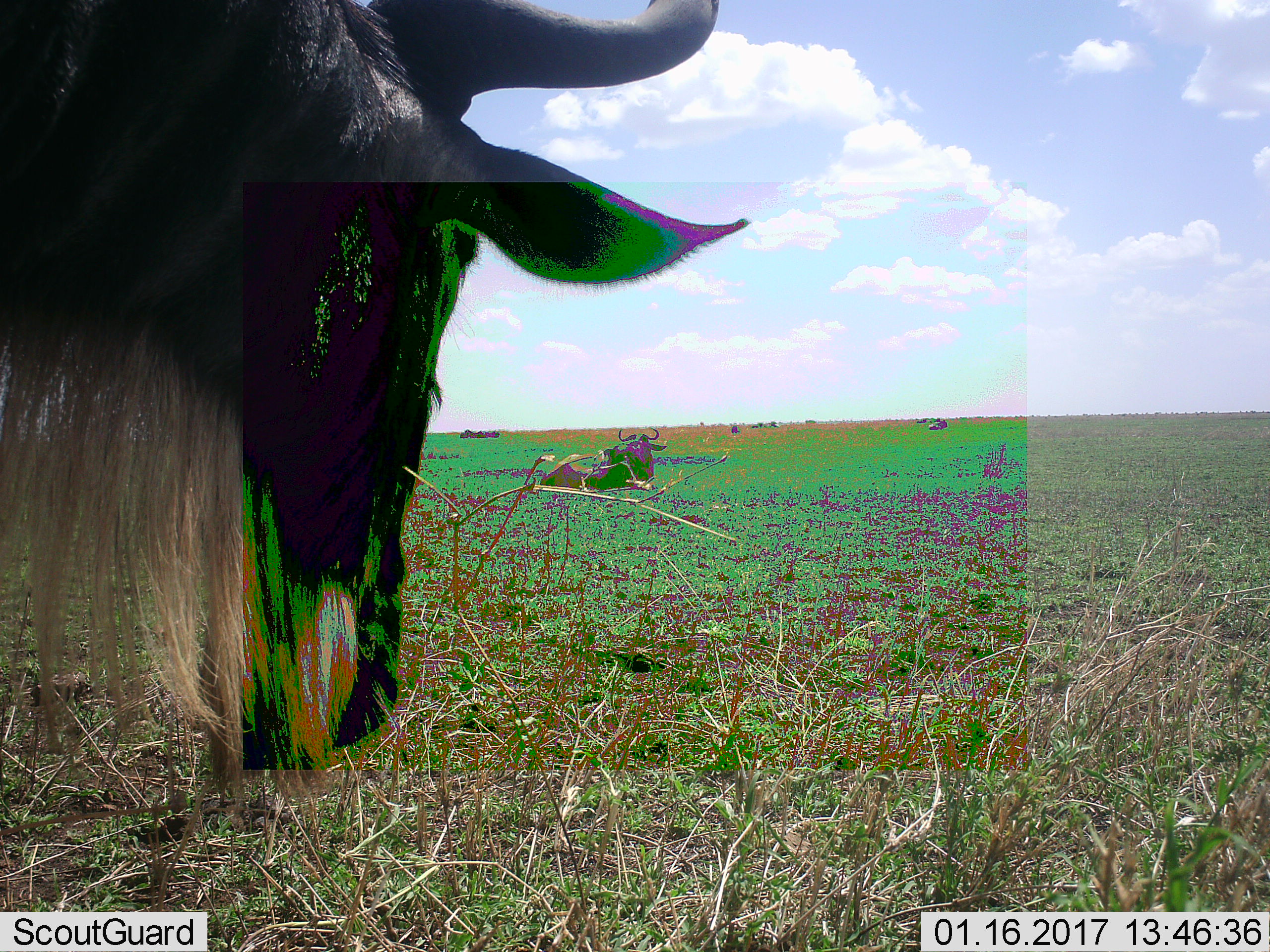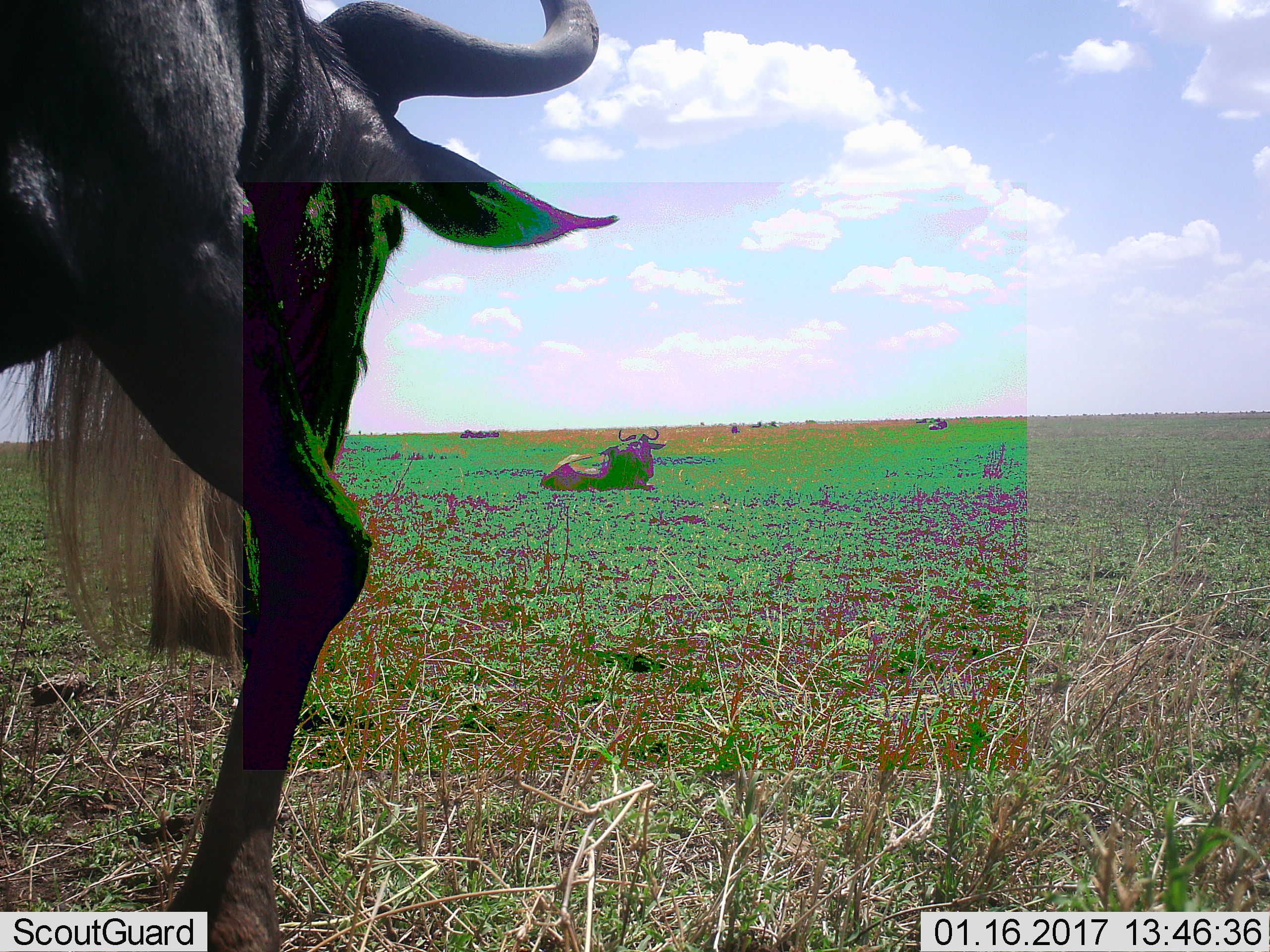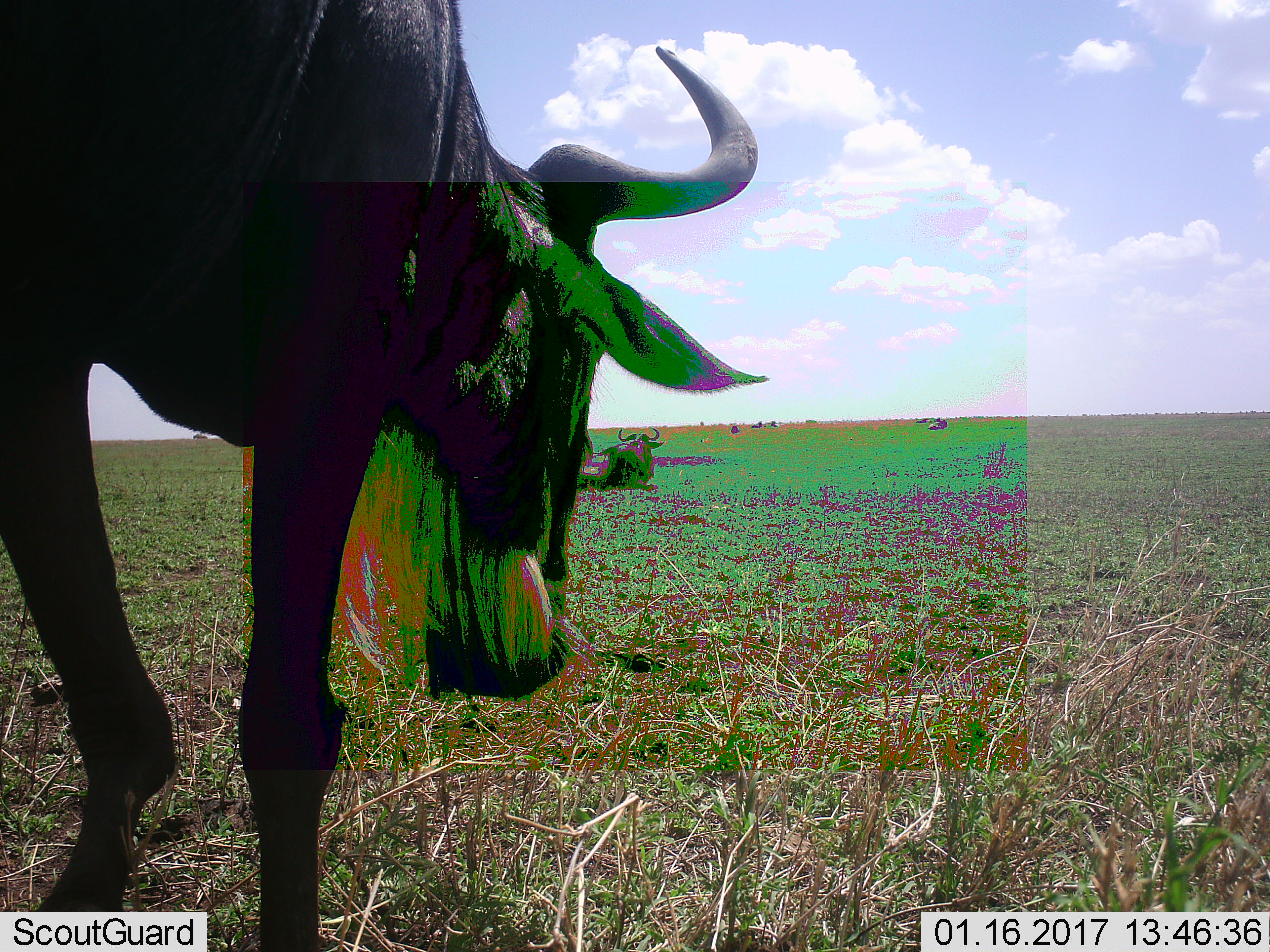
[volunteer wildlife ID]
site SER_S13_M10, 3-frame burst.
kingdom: Animalia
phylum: Chordata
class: Mammalia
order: Artiodactyla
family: Bovidae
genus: Connochaetes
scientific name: Connochaetes taurinus taurinus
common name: blue wildebeest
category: wildebeestblue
Wildebeestblue (blue wildebeest) (Connochaetes taurinus taurinus), count 5. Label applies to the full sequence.